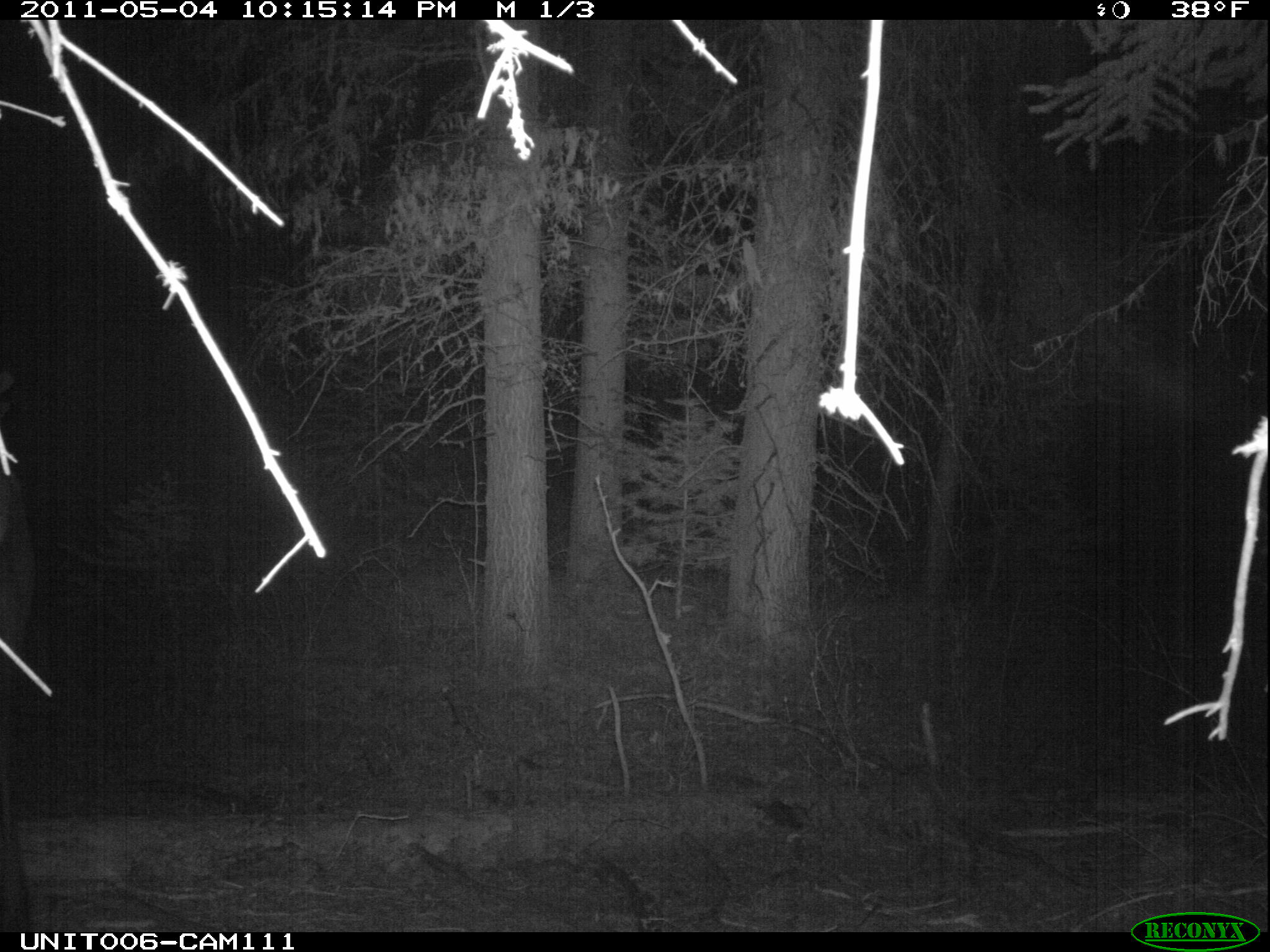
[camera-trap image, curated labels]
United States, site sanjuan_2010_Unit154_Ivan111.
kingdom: Animalia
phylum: Chordata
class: Mammalia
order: Artiodactyla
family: Cervidae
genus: Cervus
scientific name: Cervus elaphus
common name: red deer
Cervus elaphus (red deer).